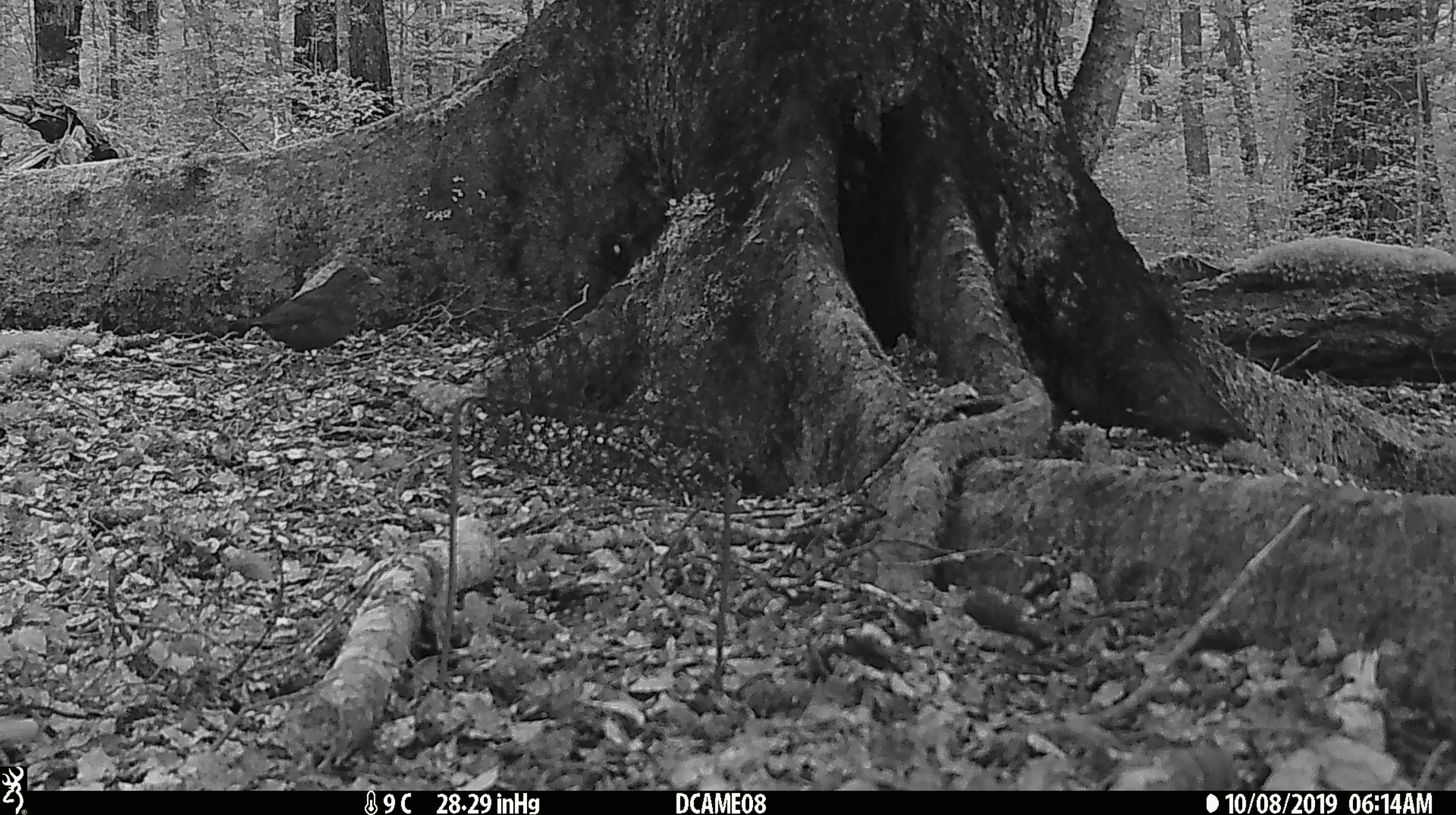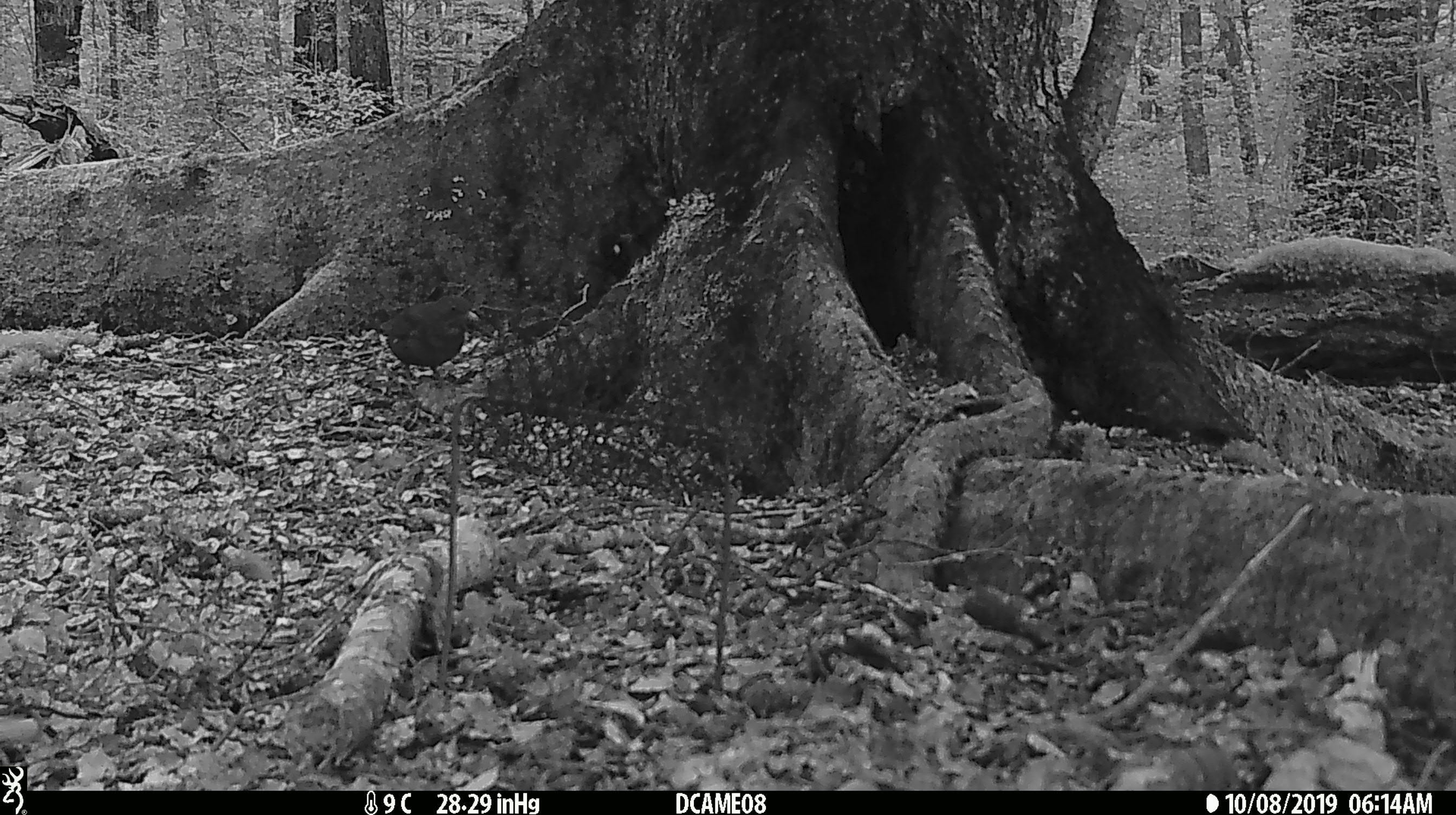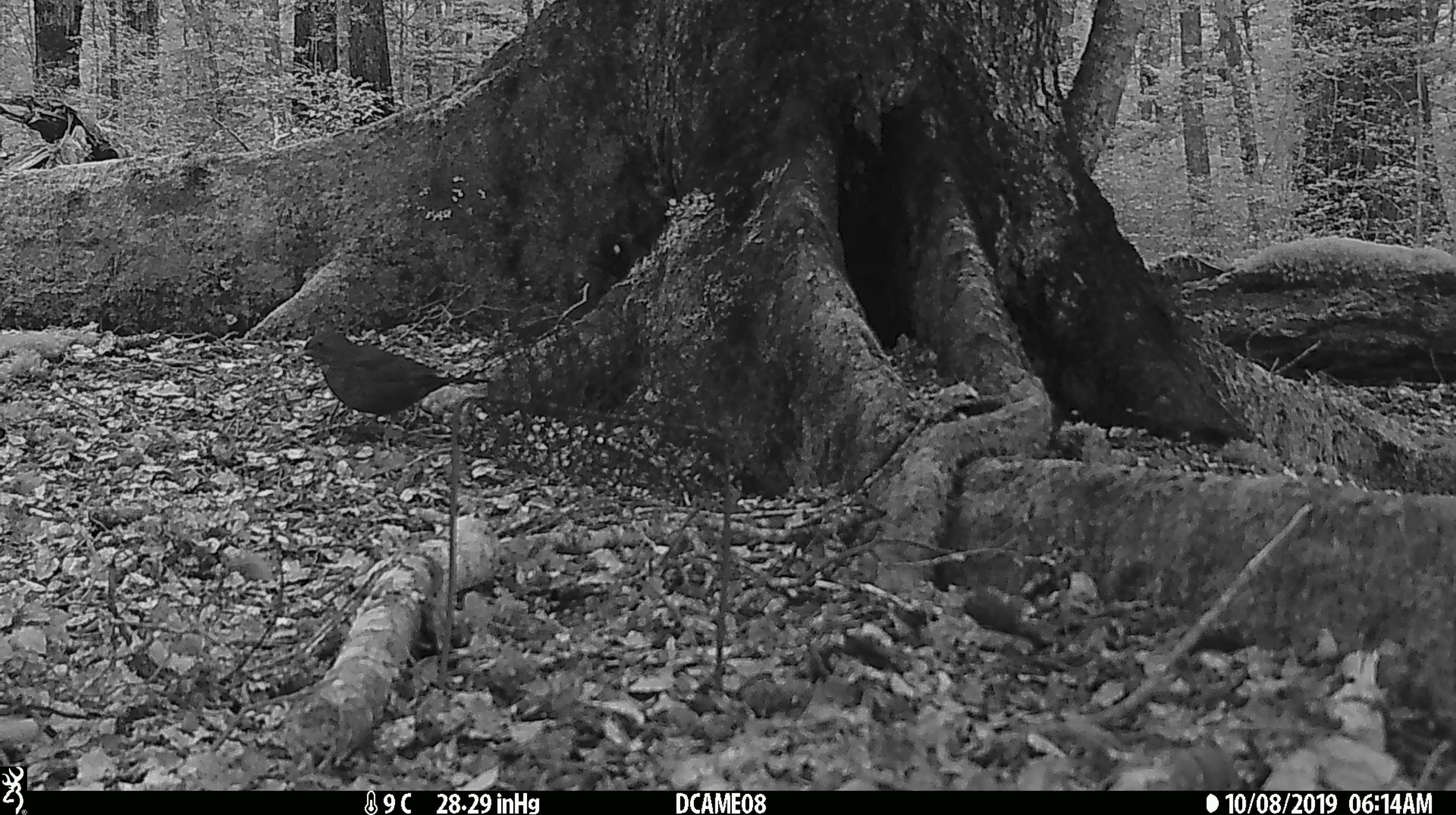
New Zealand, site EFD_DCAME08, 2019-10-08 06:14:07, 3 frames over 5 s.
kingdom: Animalia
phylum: Chordata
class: Aves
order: Passeriformes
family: Turdidae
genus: Turdus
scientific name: Turdus merula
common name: eurasian blackbird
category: blackbird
Blackbird (eurasian blackbird) (Turdus merula).